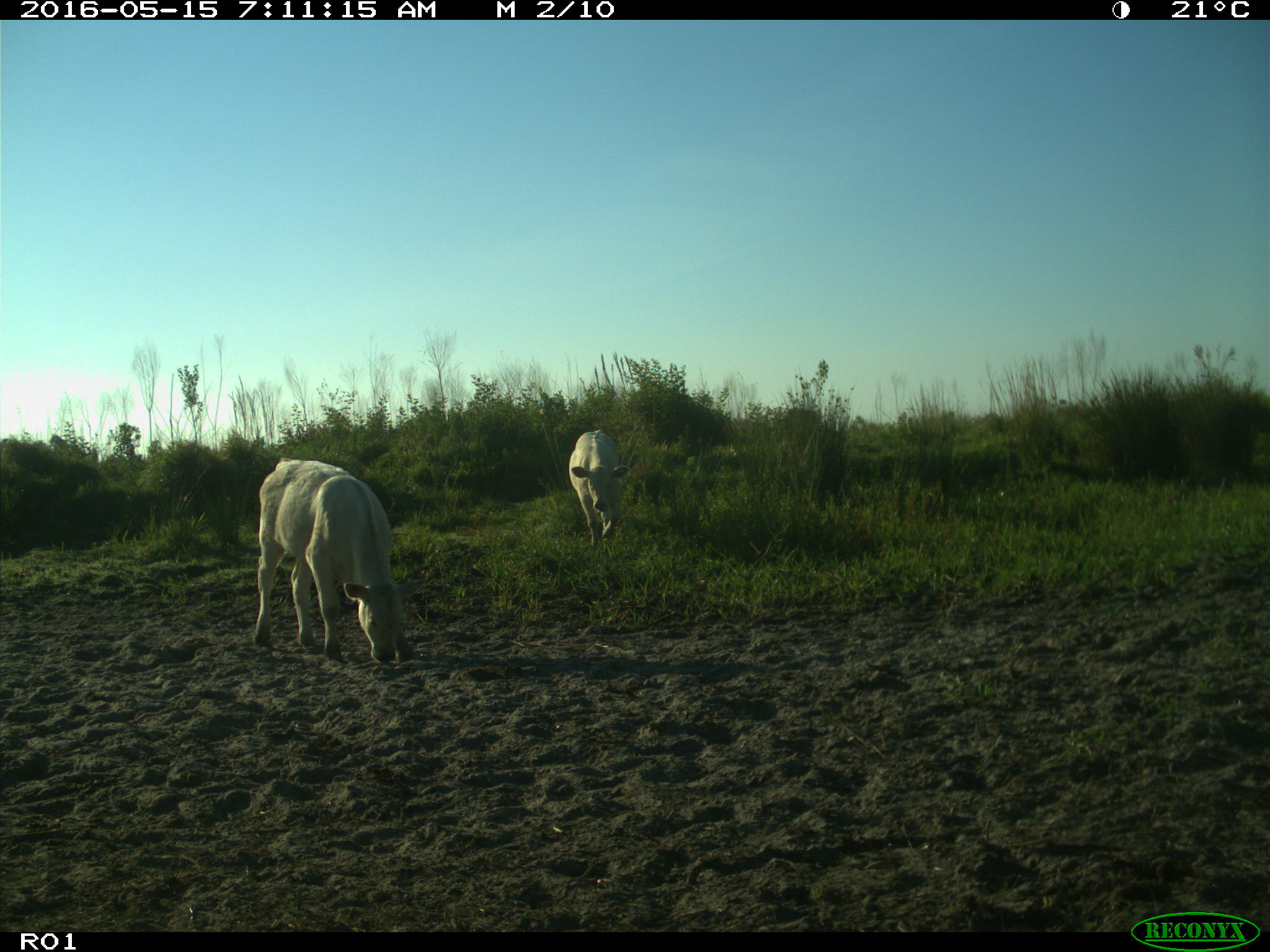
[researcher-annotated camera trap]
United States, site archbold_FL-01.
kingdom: Animalia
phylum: Chordata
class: Mammalia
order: Artiodactyla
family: Bovidae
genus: Bos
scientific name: Bos taurus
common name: domestic cow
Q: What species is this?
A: Bos taurus (domestic cow).